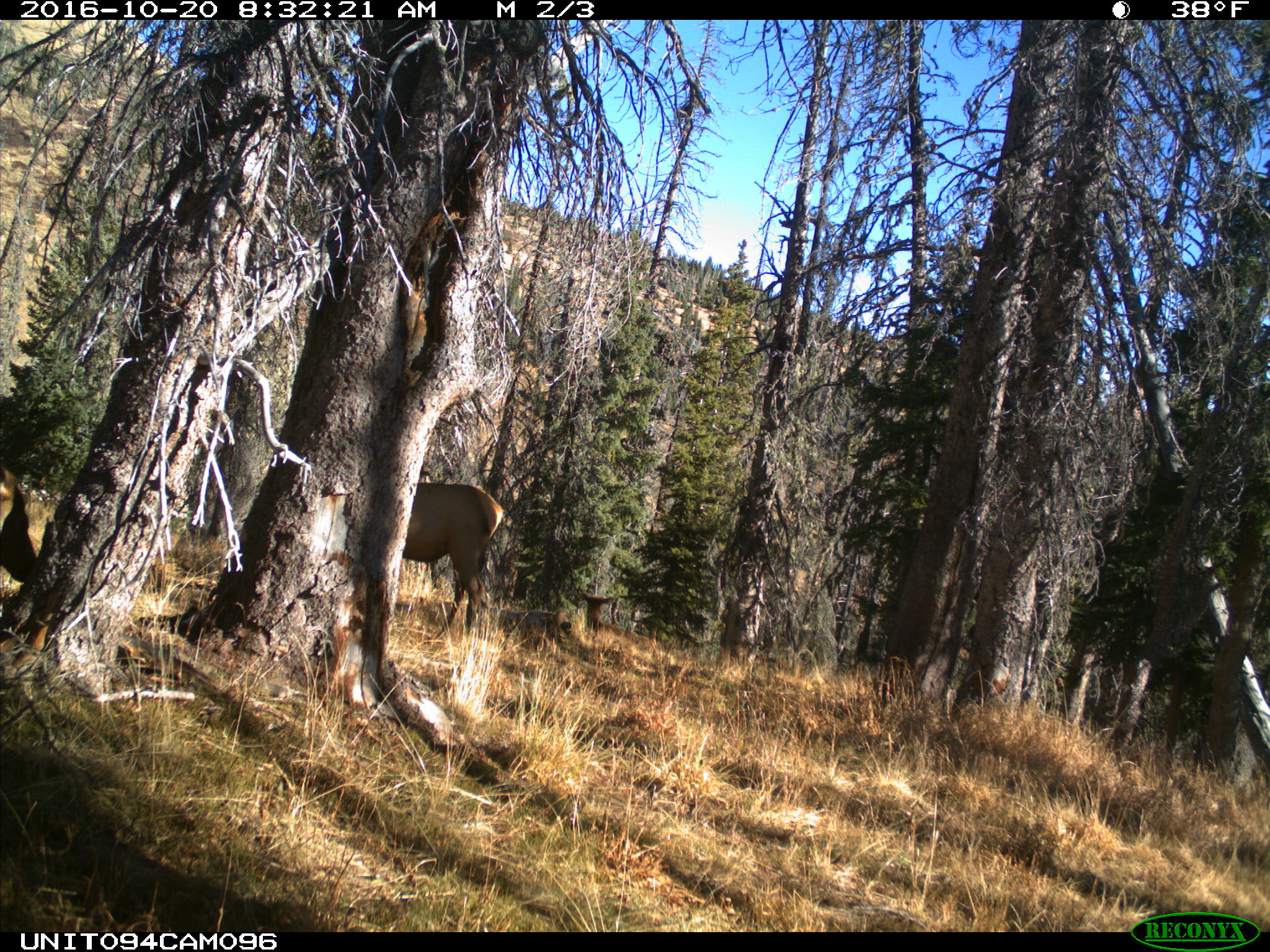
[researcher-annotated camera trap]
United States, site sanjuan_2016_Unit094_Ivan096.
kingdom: Animalia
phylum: Chordata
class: Mammalia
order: Artiodactyla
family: Cervidae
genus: Cervus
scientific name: Cervus elaphus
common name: red deer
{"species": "Cervus elaphus (red deer)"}